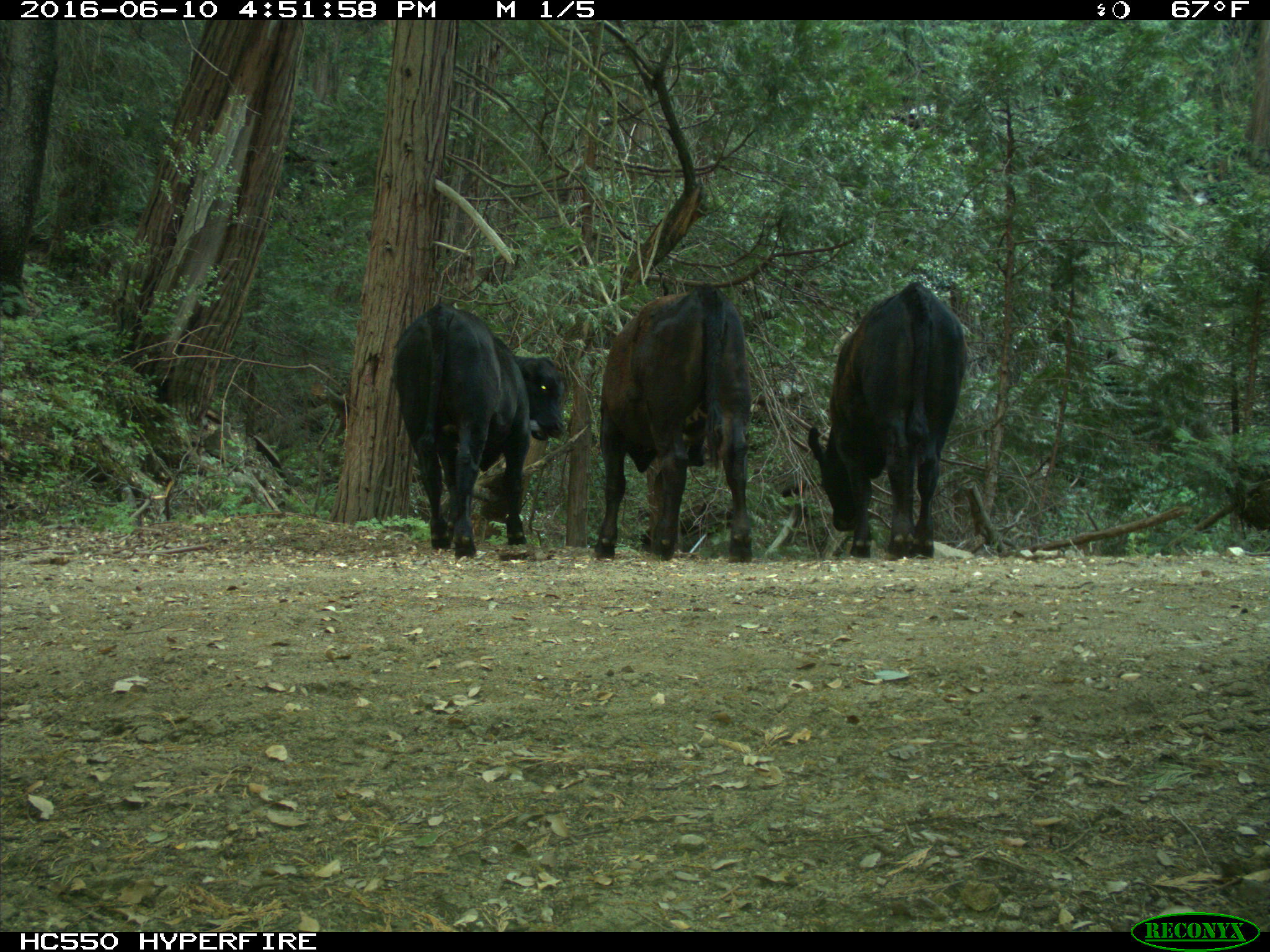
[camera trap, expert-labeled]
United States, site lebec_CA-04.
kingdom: Animalia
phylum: Chordata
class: Mammalia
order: Artiodactyla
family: Bovidae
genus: Bos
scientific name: Bos taurus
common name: domestic cow